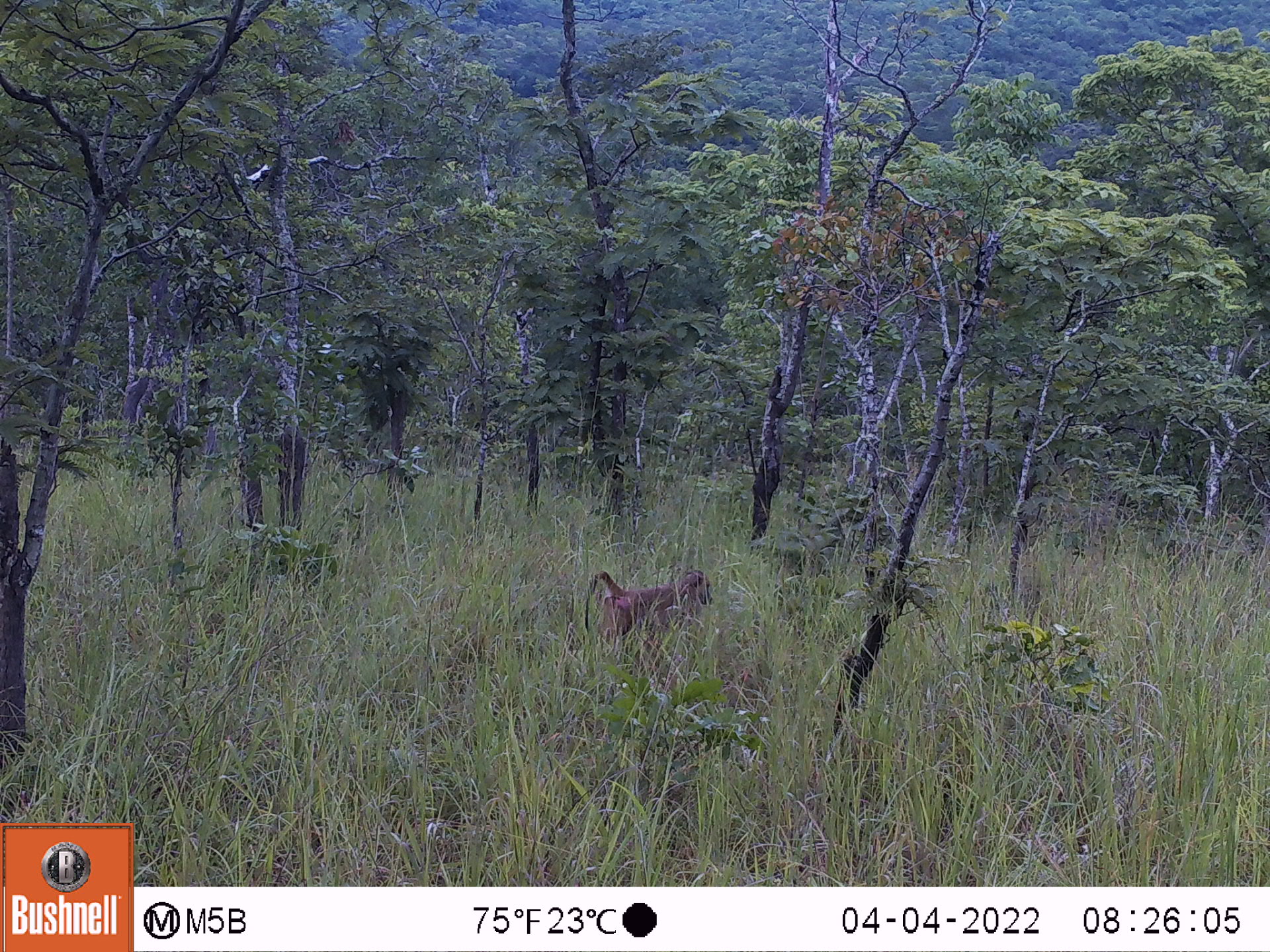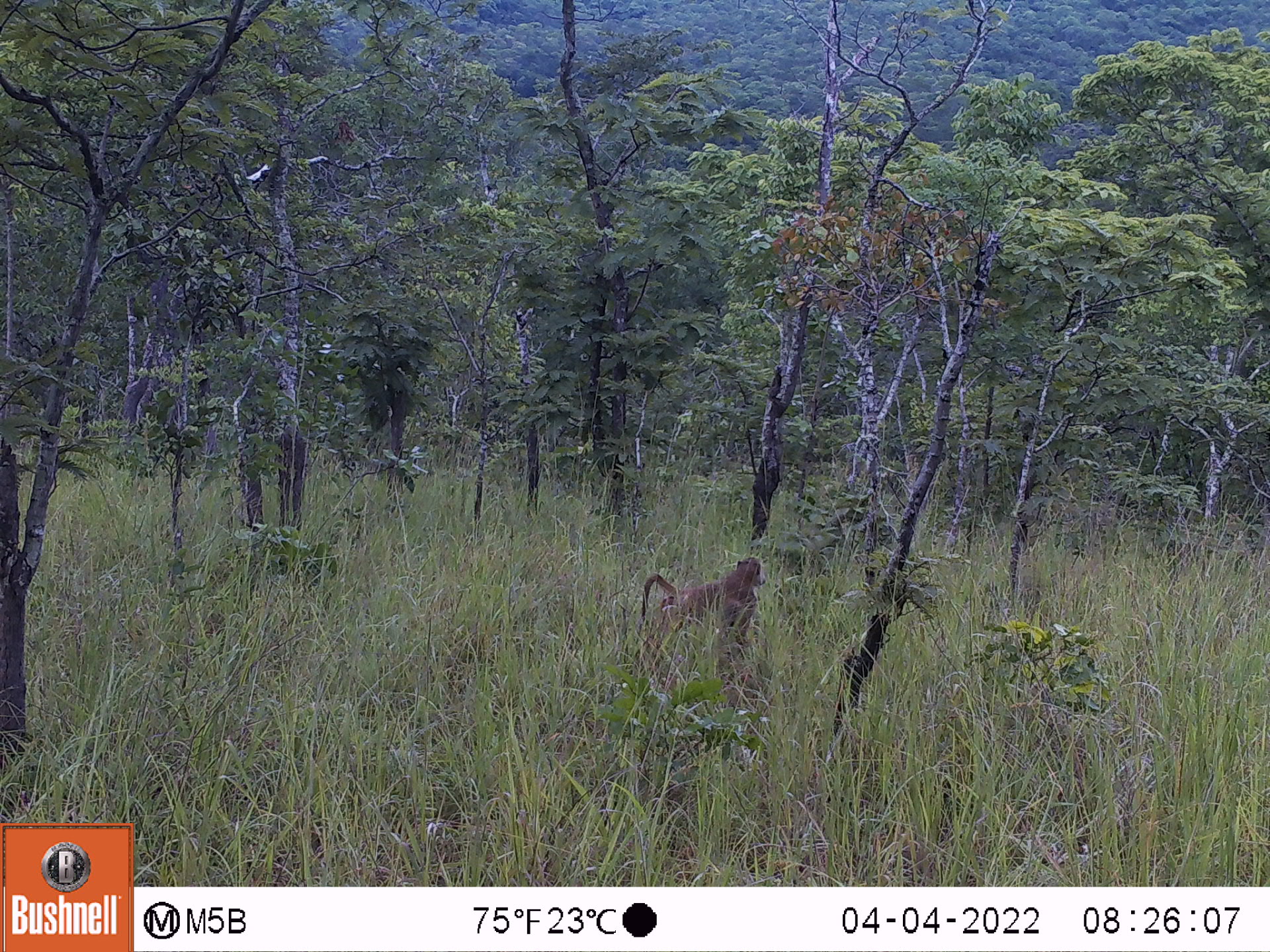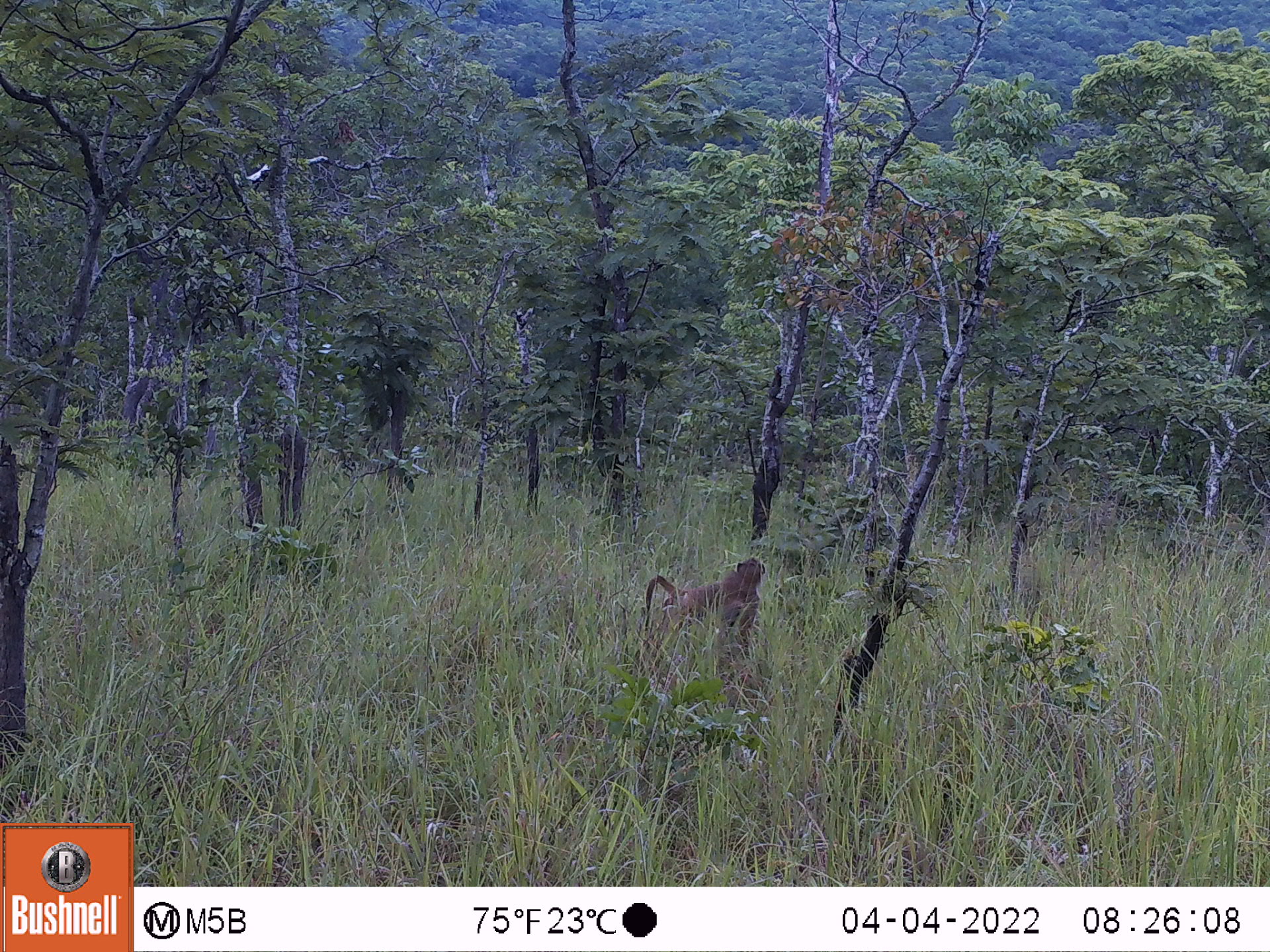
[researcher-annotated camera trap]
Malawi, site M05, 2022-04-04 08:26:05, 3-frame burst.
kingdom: Animalia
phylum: Chordata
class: Mammalia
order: Primates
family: Cercopithecidae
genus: Papio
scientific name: Papio cynocephalus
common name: yellow baboon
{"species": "yellow baboon (Papio cynocephalus)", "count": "1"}